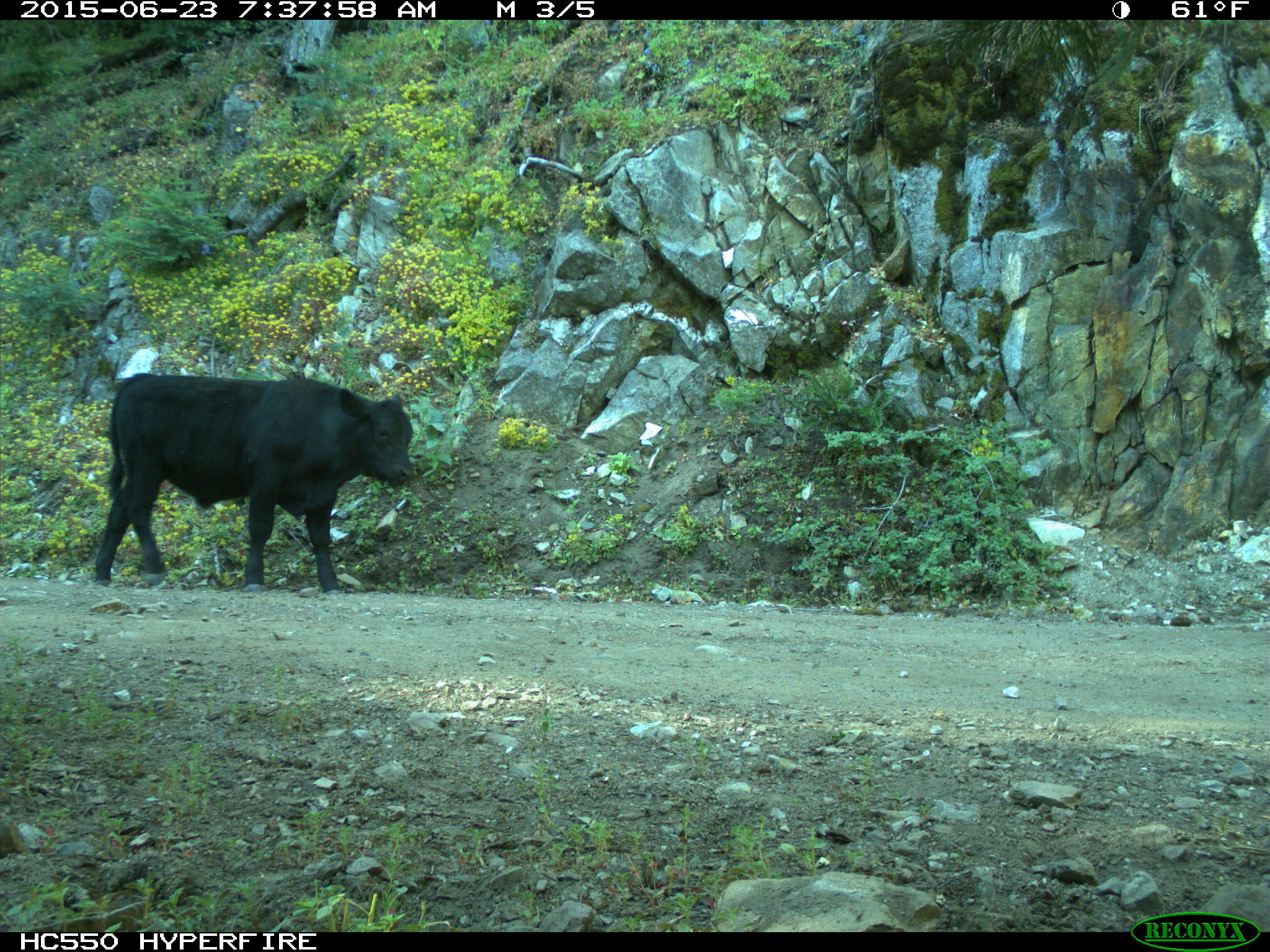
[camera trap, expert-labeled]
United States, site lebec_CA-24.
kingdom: Animalia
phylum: Chordata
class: Mammalia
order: Artiodactyla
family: Bovidae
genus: Bos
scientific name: Bos taurus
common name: domestic cow